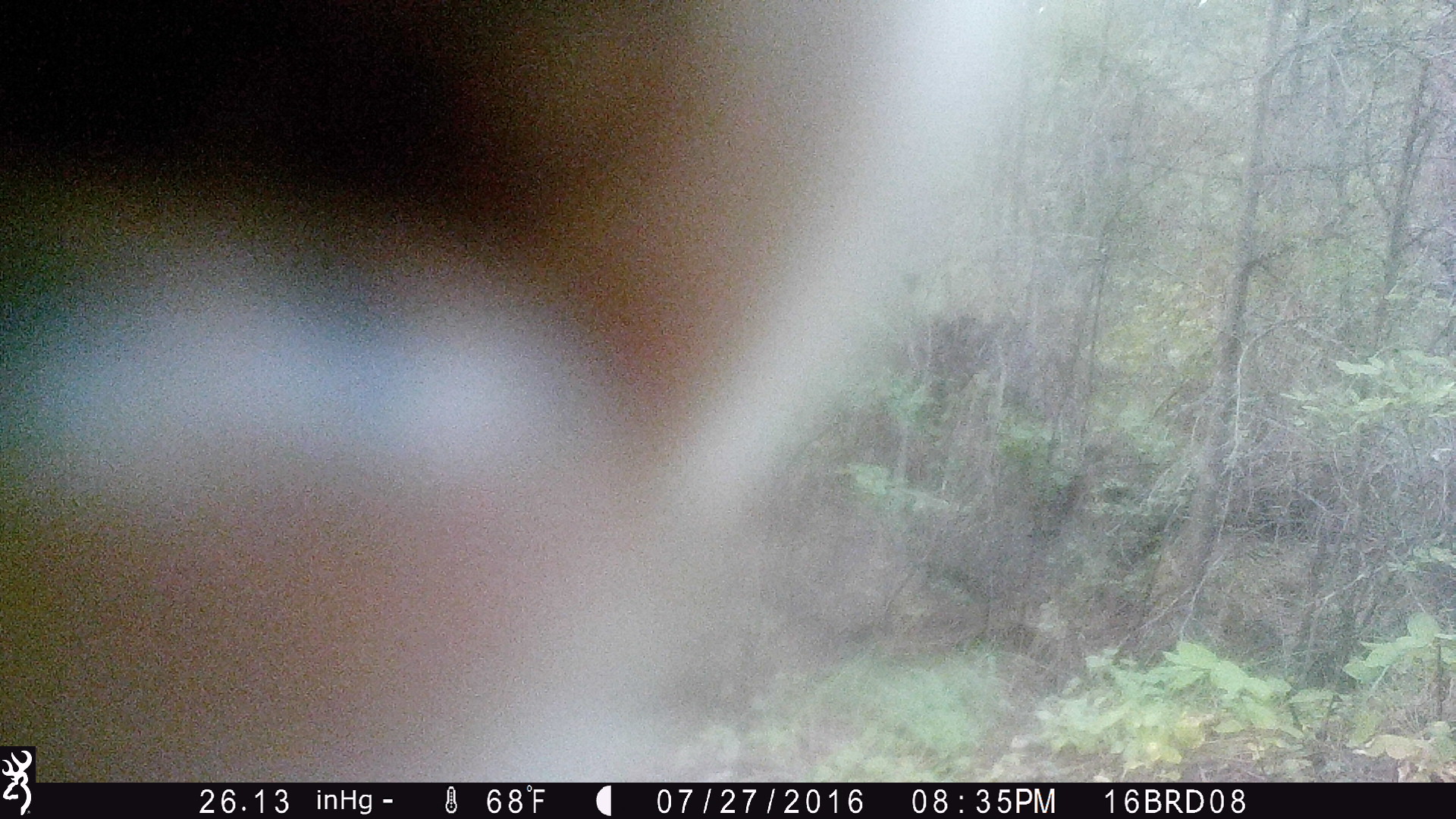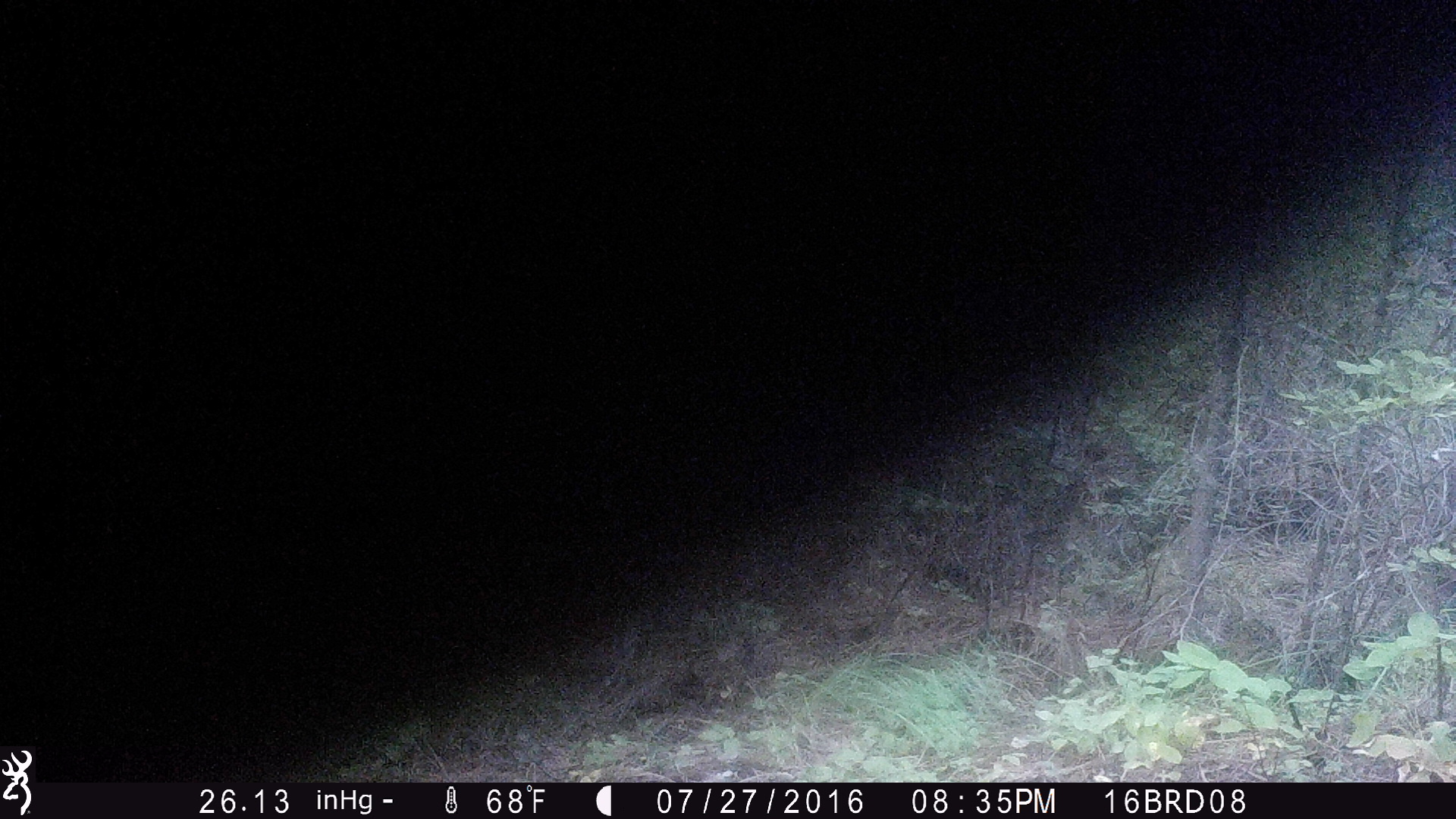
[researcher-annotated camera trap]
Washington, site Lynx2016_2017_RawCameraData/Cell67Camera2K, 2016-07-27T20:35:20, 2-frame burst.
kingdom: Animalia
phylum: Chordata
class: Mammalia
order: Artiodactyla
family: Bovidae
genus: Bos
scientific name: Bos taurus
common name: domestic cattle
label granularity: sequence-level